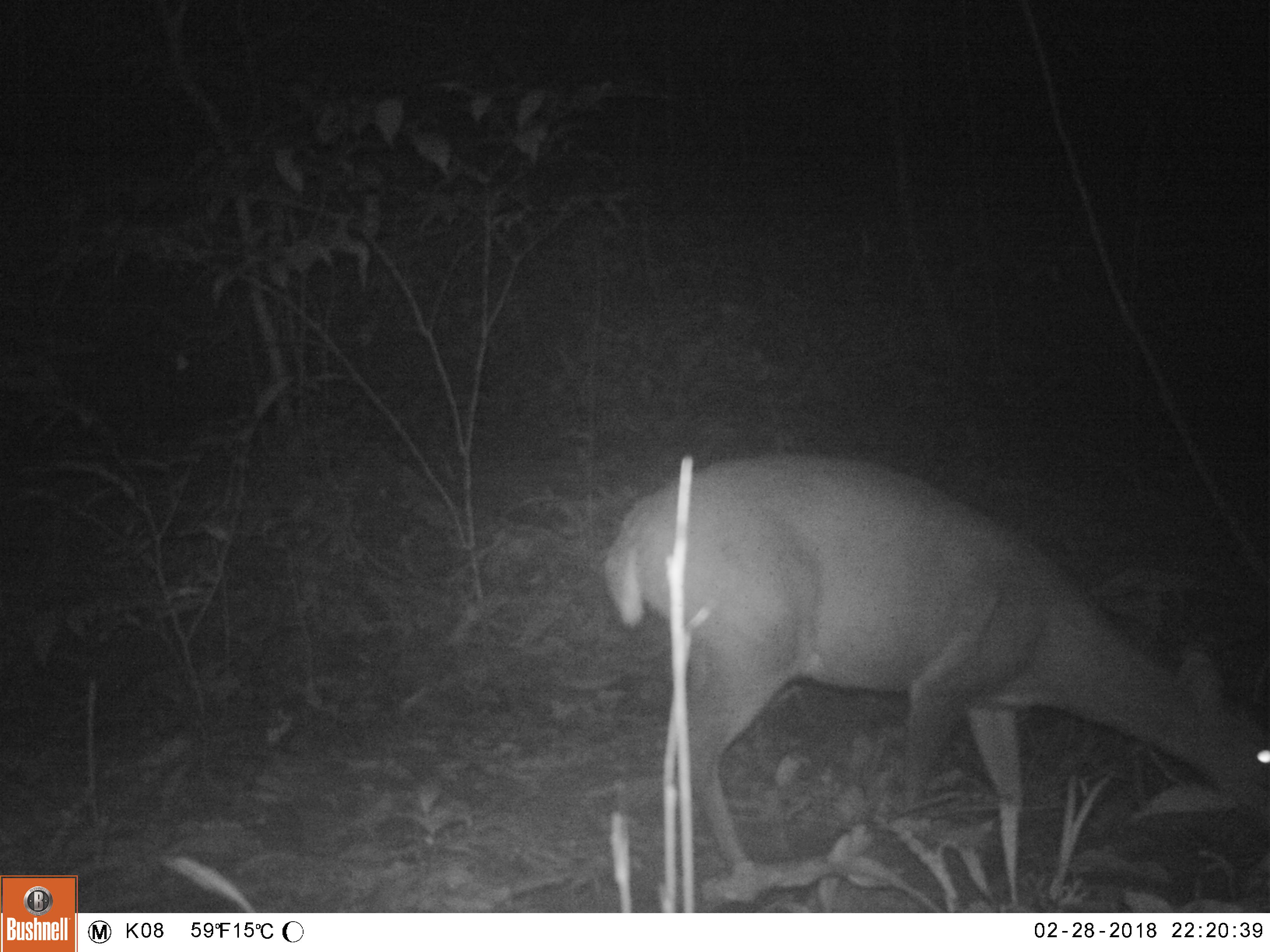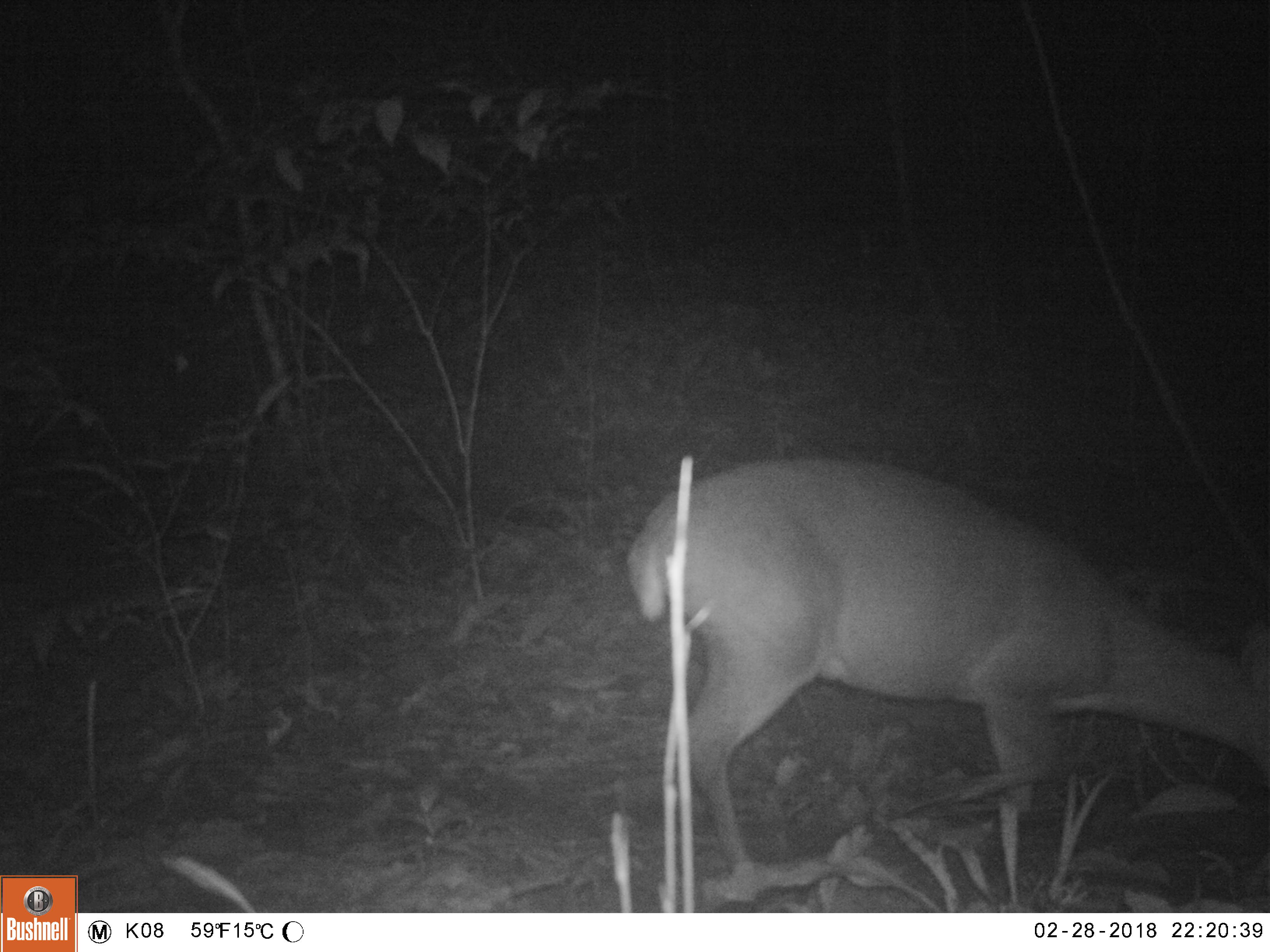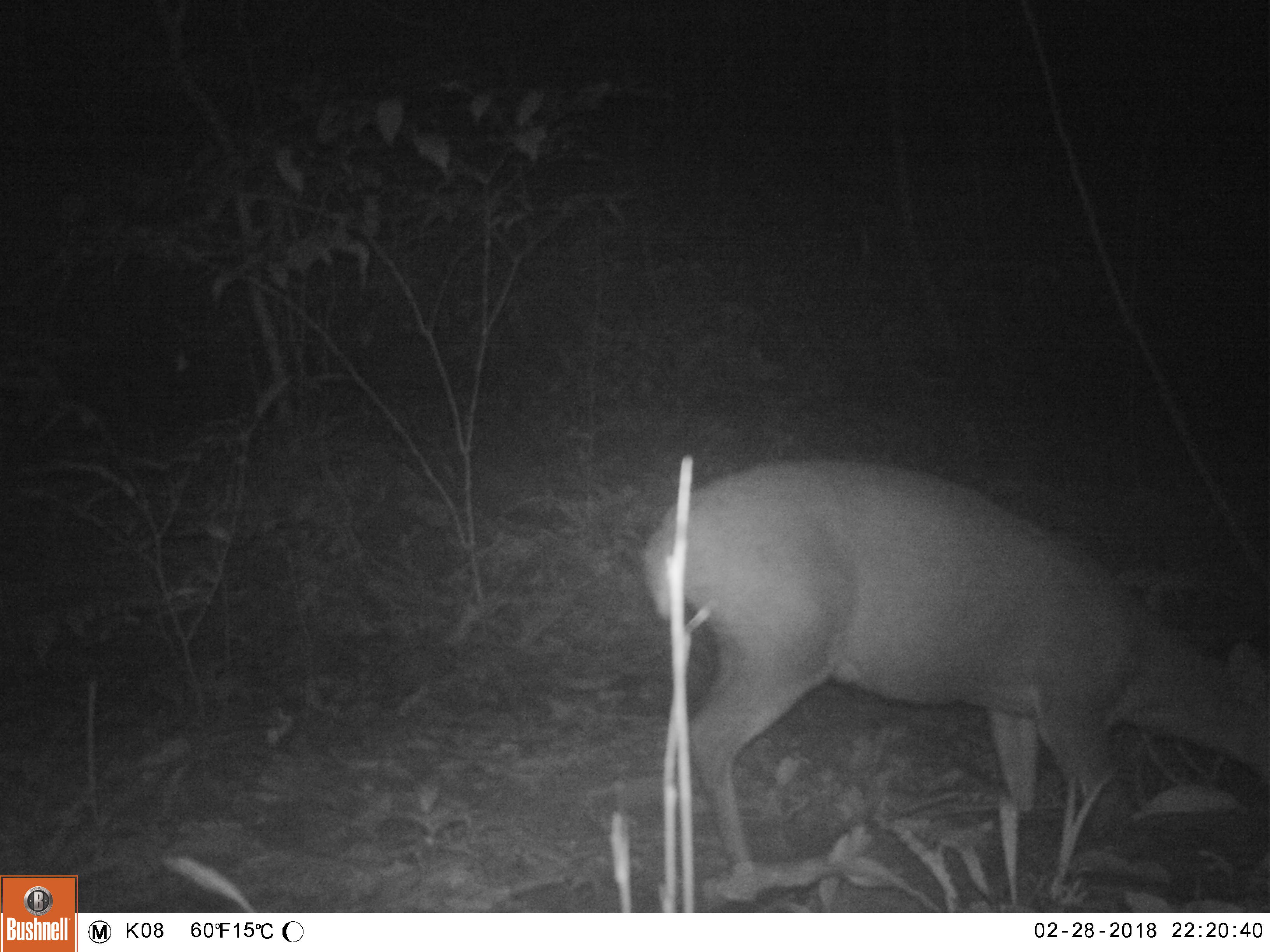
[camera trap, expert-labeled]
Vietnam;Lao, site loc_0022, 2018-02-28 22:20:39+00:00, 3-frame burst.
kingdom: Animalia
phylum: Chordata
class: Mammalia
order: Artiodactyla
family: Cervidae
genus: Muntiacus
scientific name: Muntiacus vuquangensis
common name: large-antlered muntjac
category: large antlered muntjac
Large antlered muntjac (large-antlered muntjac) (Muntiacus vuquangensis). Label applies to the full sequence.